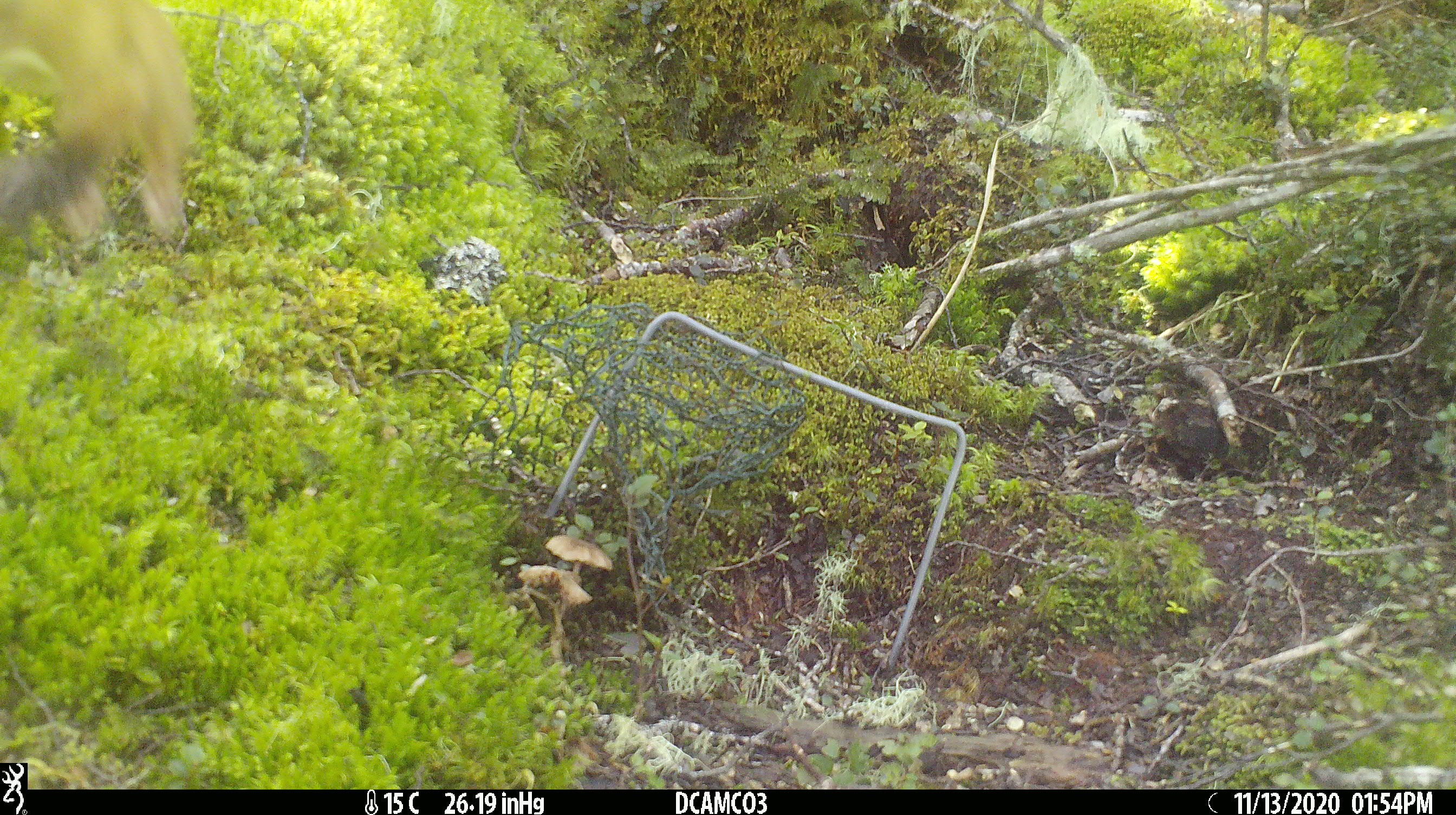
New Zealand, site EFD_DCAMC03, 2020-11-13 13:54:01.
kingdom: Animalia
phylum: Chordata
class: Mammalia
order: Carnivora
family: Mustelidae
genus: Mustela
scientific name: Mustela erminea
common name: stoat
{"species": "stoat (Mustela erminea)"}